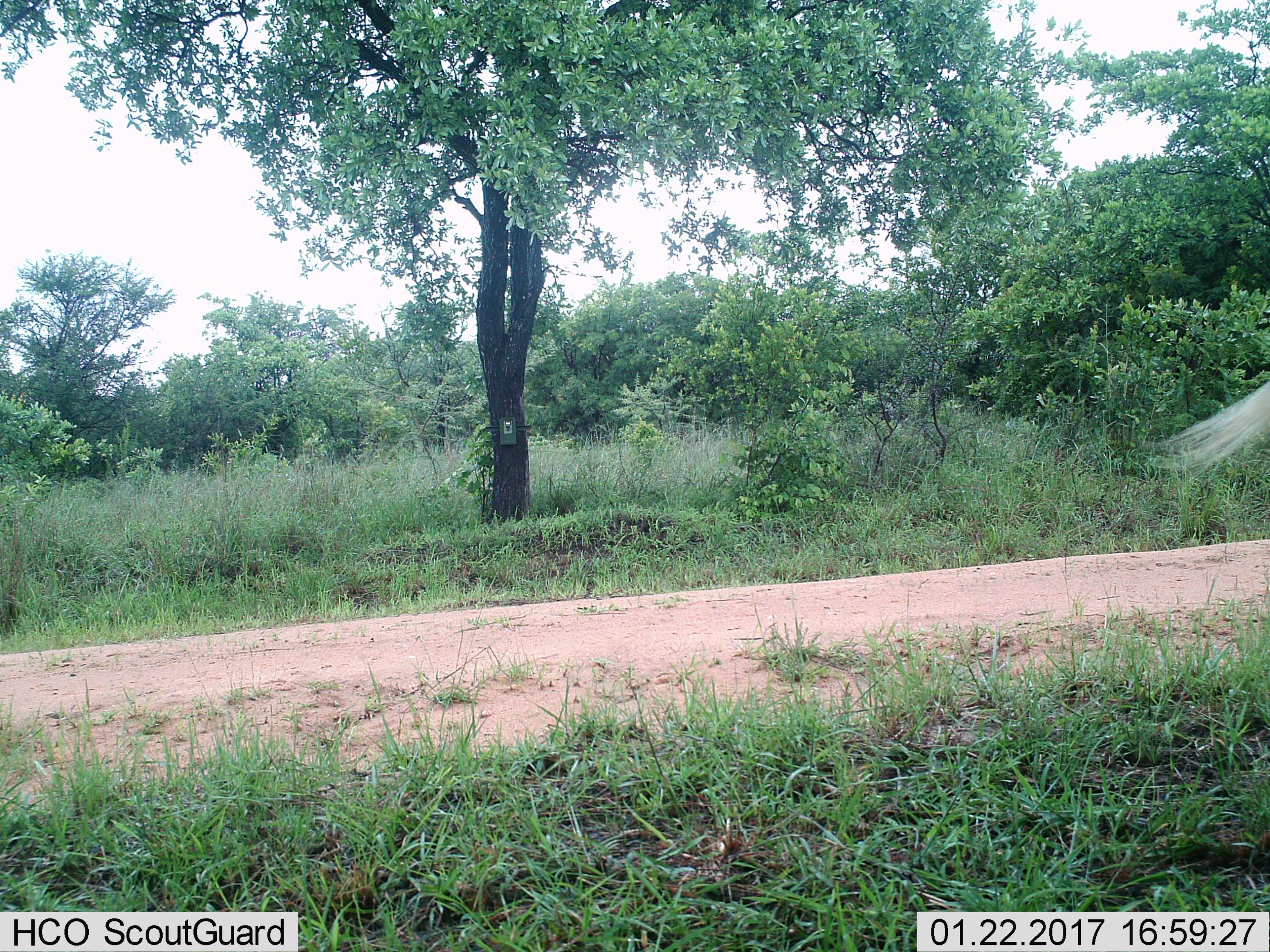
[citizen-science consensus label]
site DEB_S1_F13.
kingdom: Animalia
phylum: Chordata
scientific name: Vertebrata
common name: domestic animal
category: domesticanimal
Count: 1.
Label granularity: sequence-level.